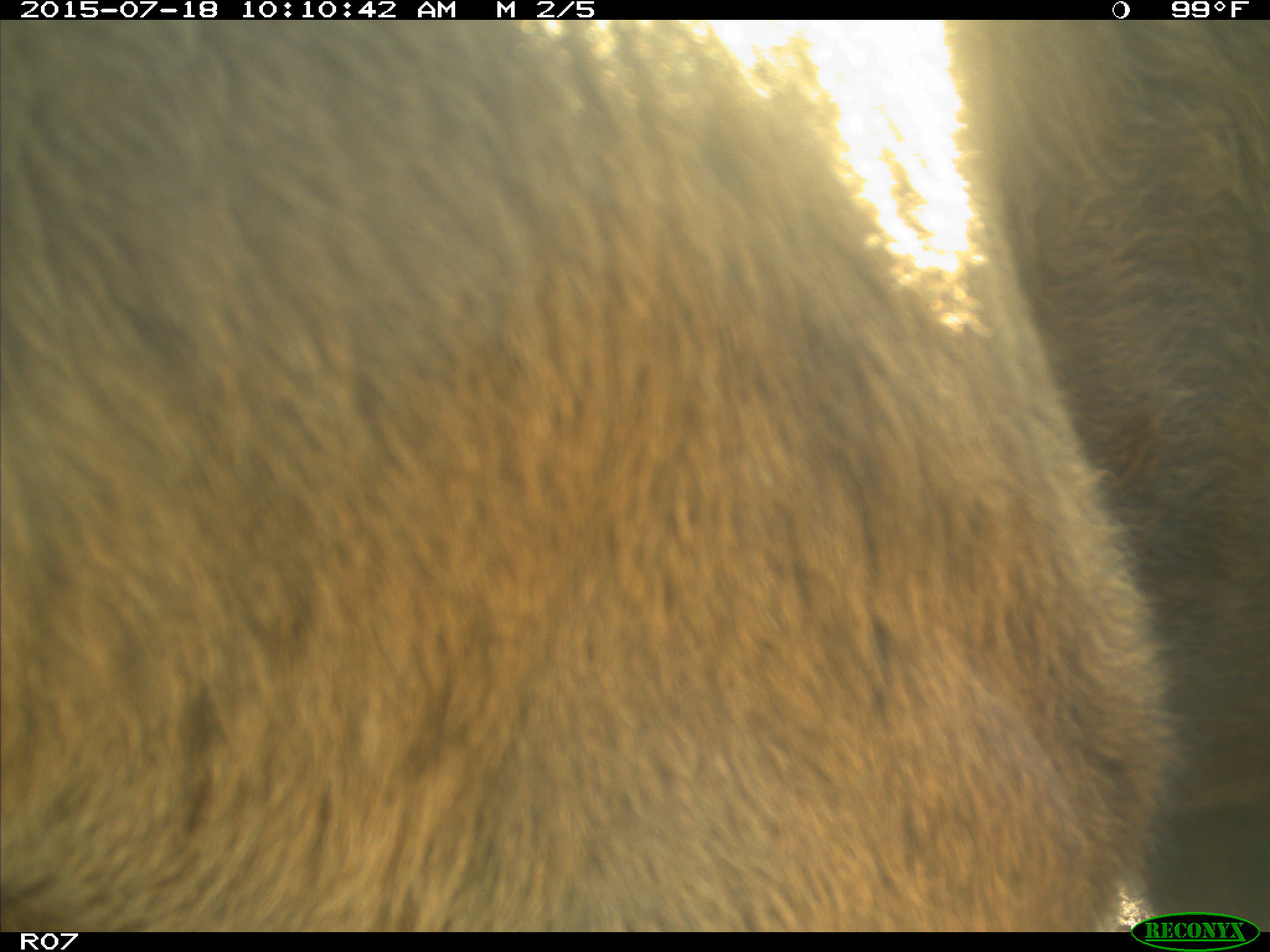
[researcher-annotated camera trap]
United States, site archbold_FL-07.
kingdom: Animalia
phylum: Chordata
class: Mammalia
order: Artiodactyla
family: Bovidae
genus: Bos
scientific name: Bos taurus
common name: domestic cow